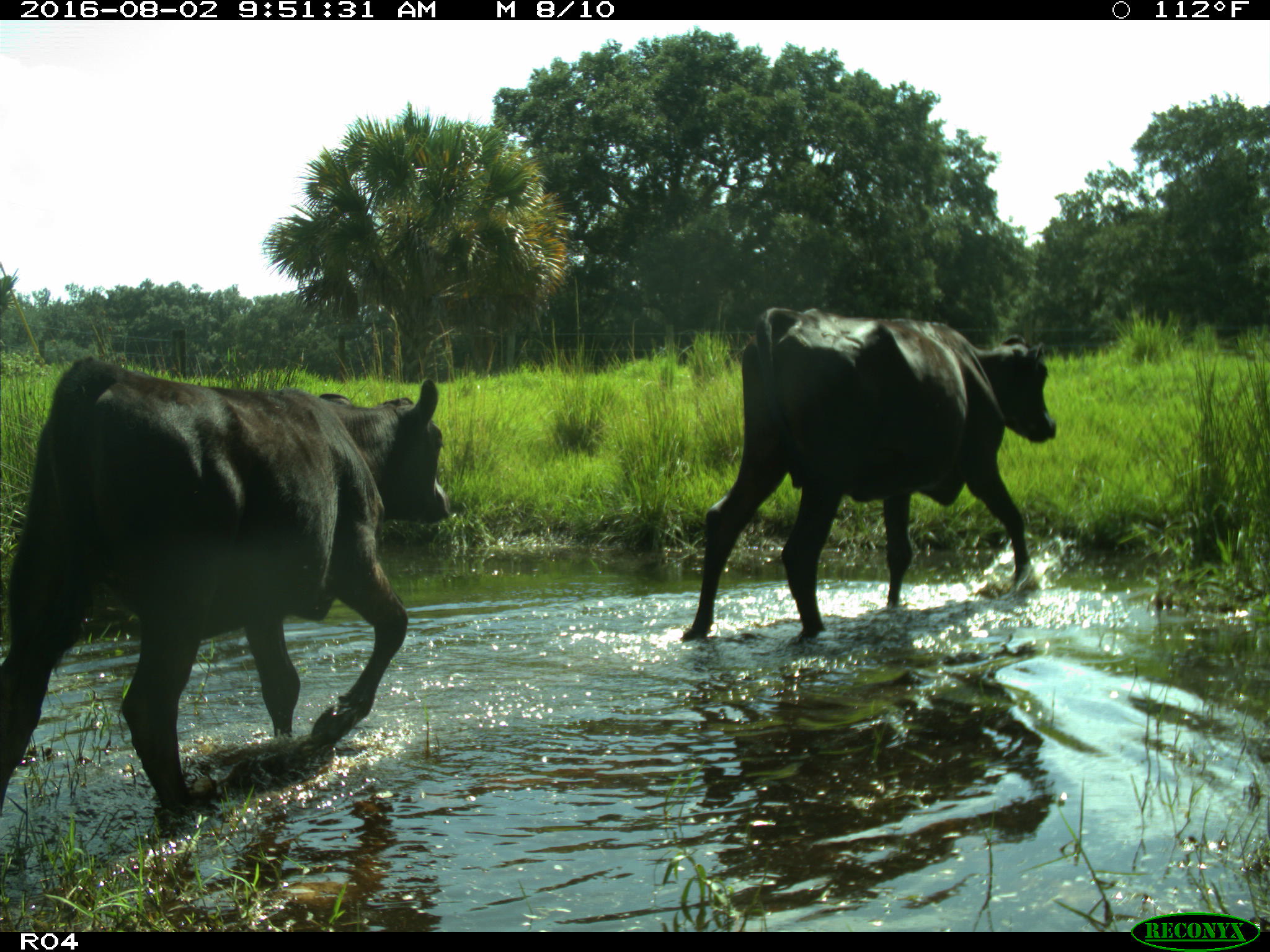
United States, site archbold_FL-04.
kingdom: Animalia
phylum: Chordata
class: Mammalia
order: Artiodactyla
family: Bovidae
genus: Bos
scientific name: Bos taurus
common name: domestic cow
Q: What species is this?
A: Bos taurus (domestic cow).